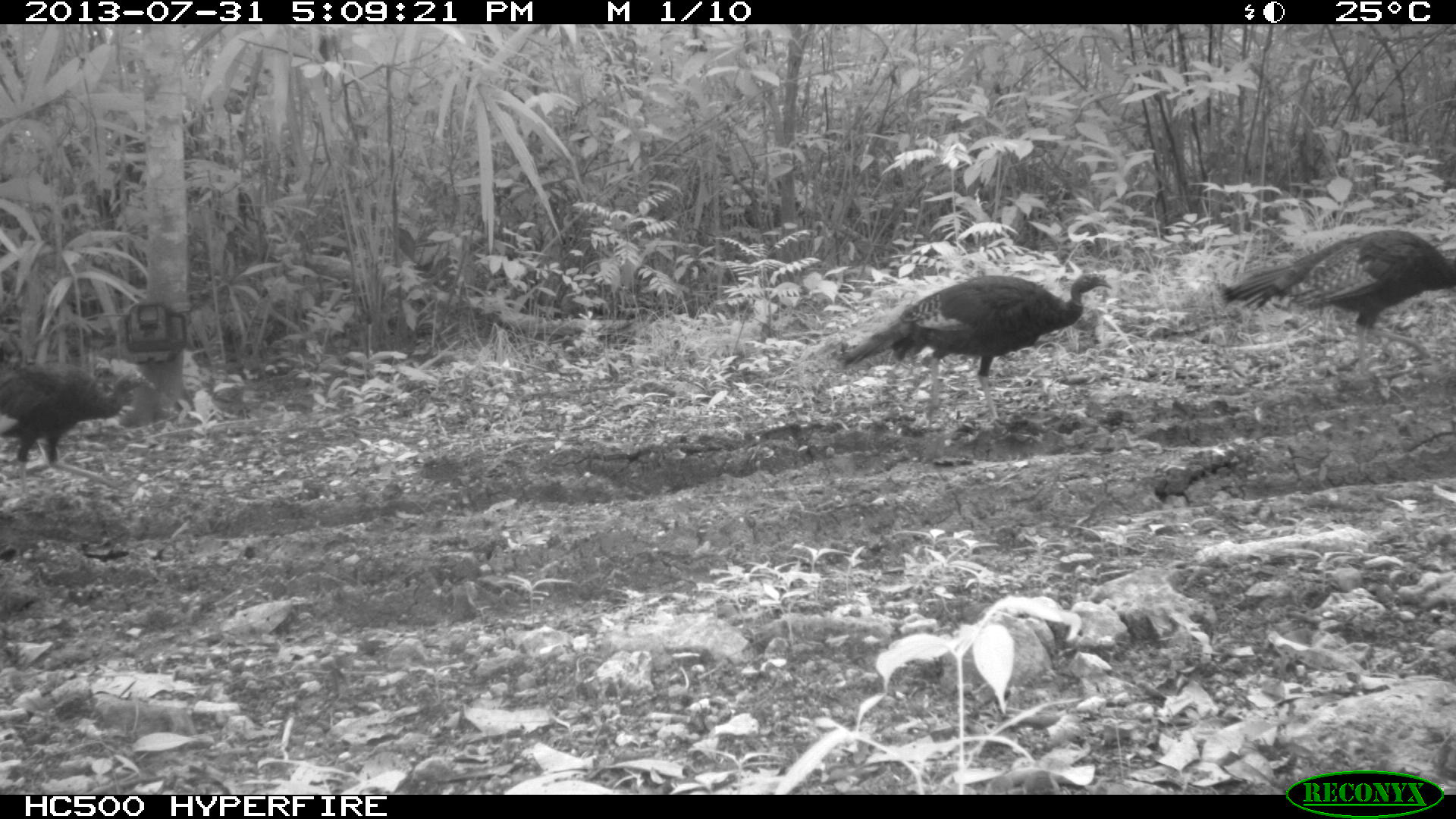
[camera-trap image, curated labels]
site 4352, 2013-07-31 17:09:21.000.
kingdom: Animalia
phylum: Chordata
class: Aves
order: Galliformes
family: Phasianidae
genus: Meleagris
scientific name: Meleagris ocellata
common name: ocellated turkey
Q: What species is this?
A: Meleagris ocellata (ocellated turkey).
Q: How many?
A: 3.